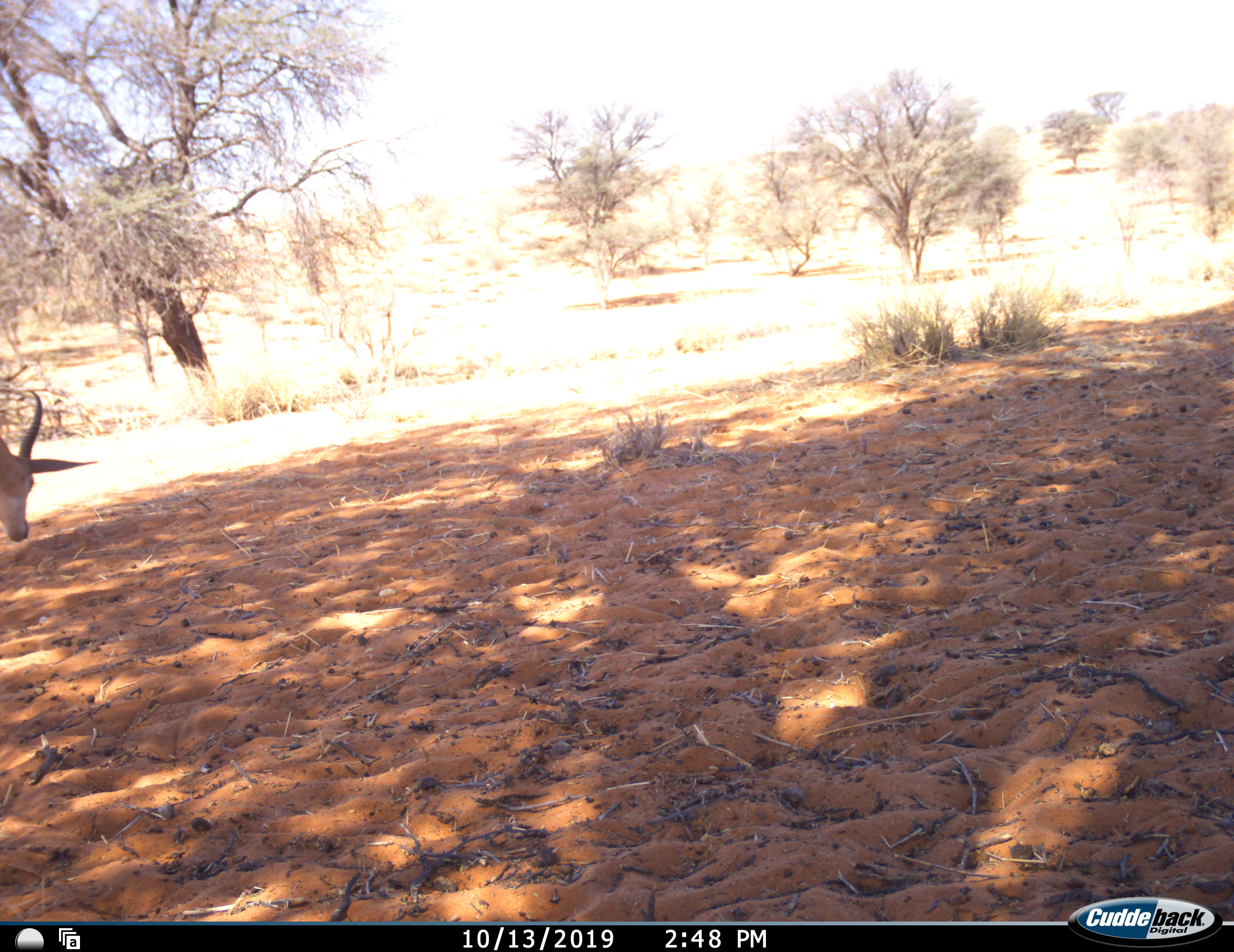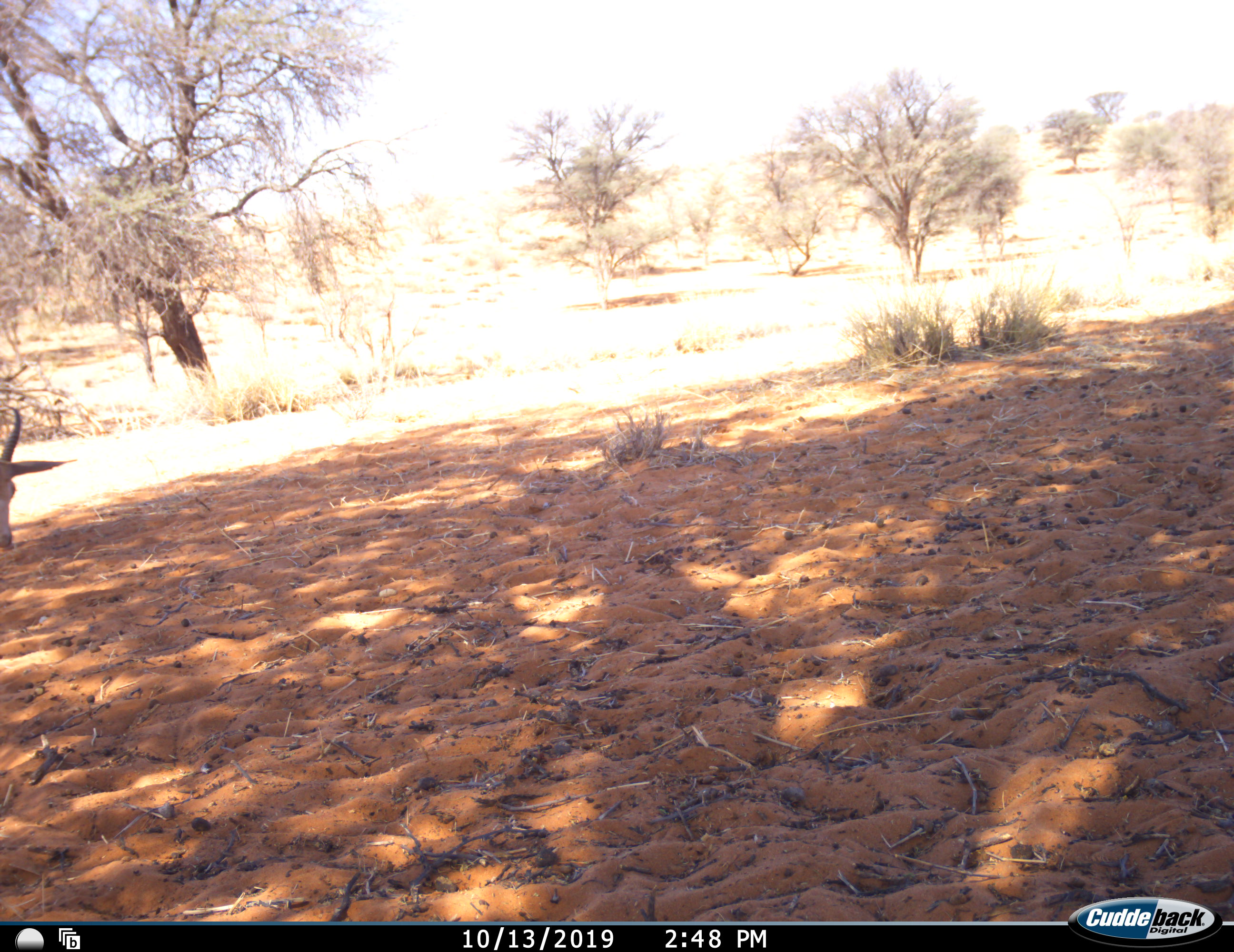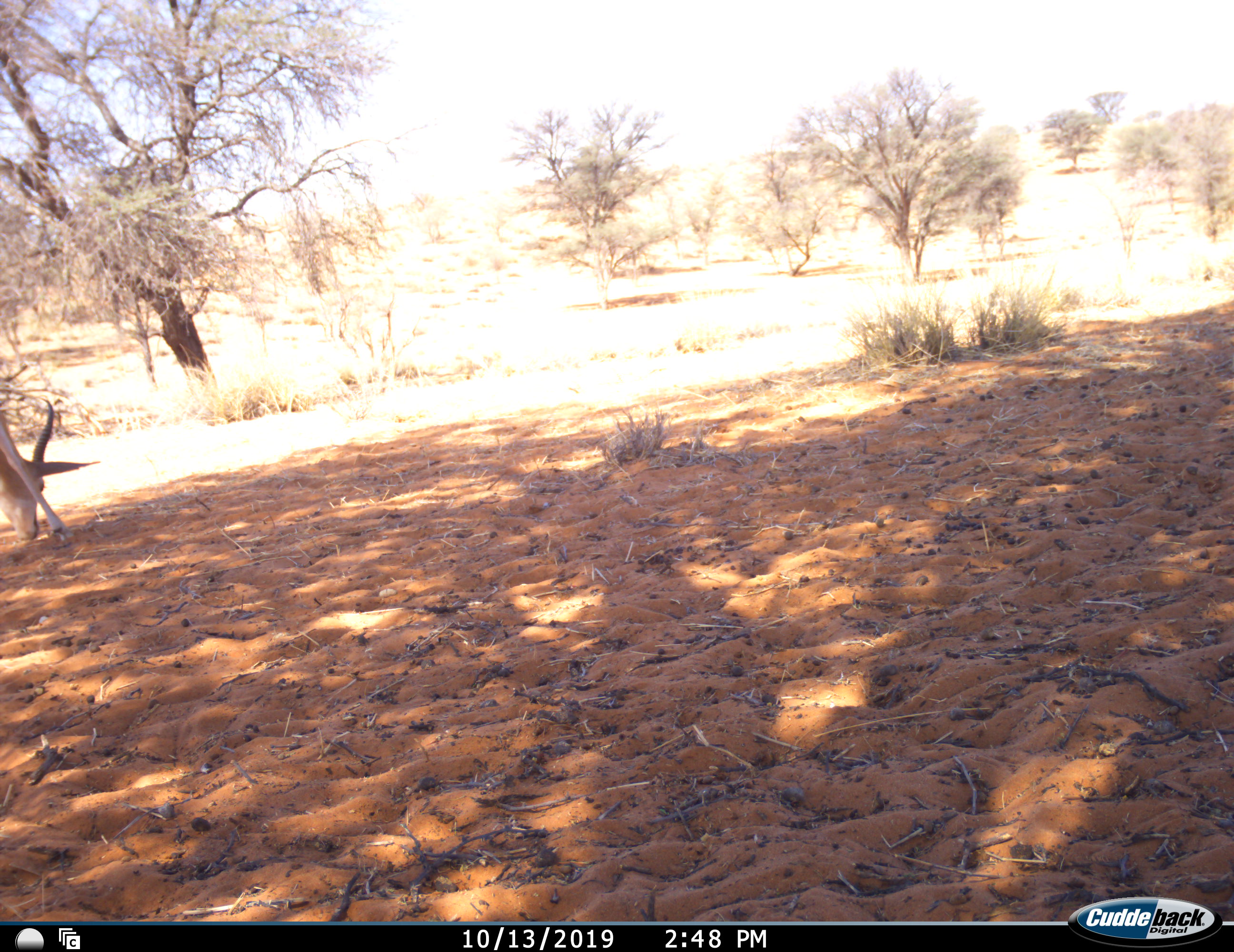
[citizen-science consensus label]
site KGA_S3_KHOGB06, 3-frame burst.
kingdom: Animalia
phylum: Chordata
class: Mammalia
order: Artiodactyla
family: Bovidae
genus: Antidorcas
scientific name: Antidorcas marsupialis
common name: springbok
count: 1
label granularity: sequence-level